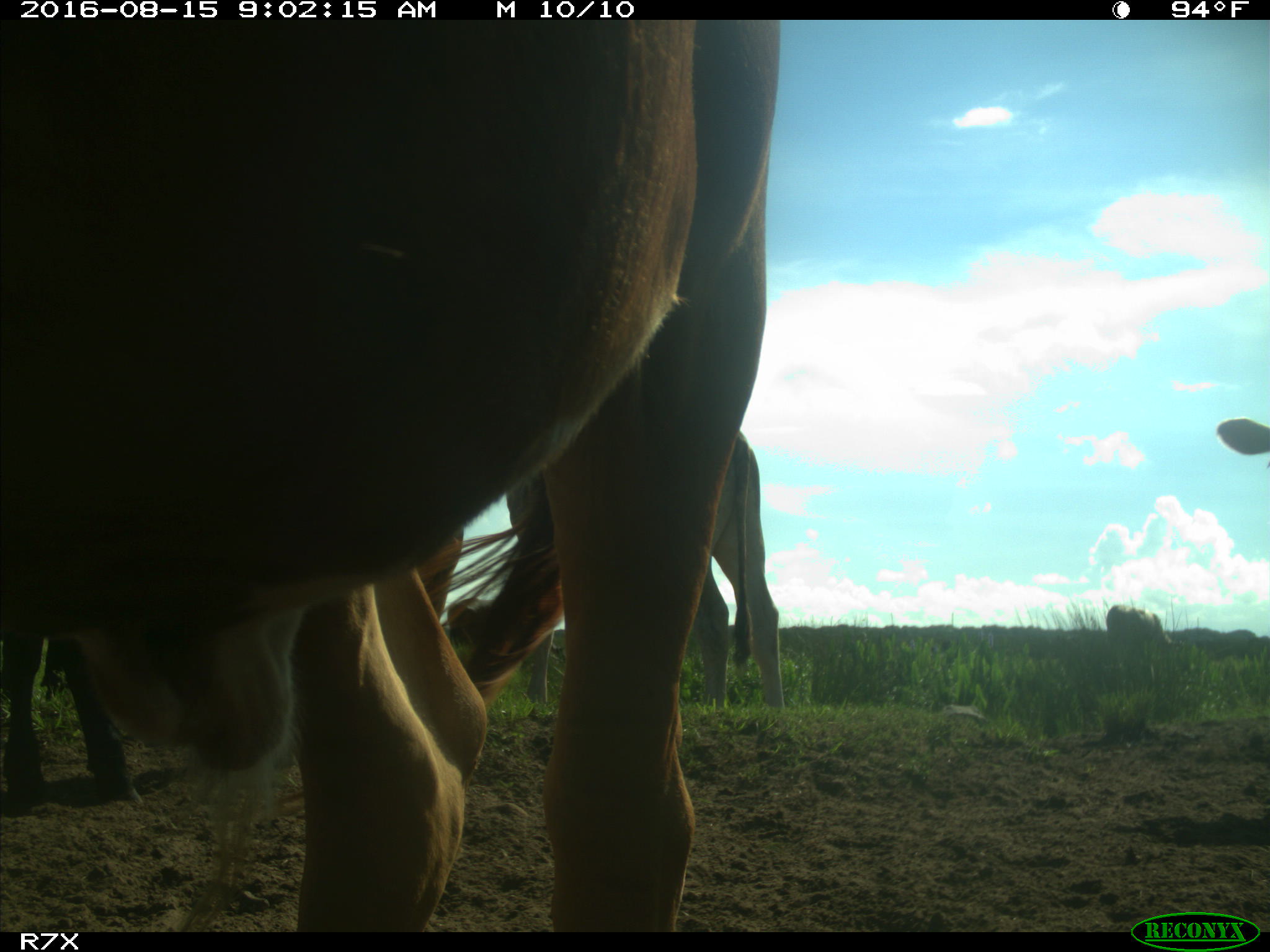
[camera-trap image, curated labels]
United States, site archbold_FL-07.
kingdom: Animalia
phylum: Chordata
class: Mammalia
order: Artiodactyla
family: Bovidae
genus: Bos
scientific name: Bos taurus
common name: domestic cow